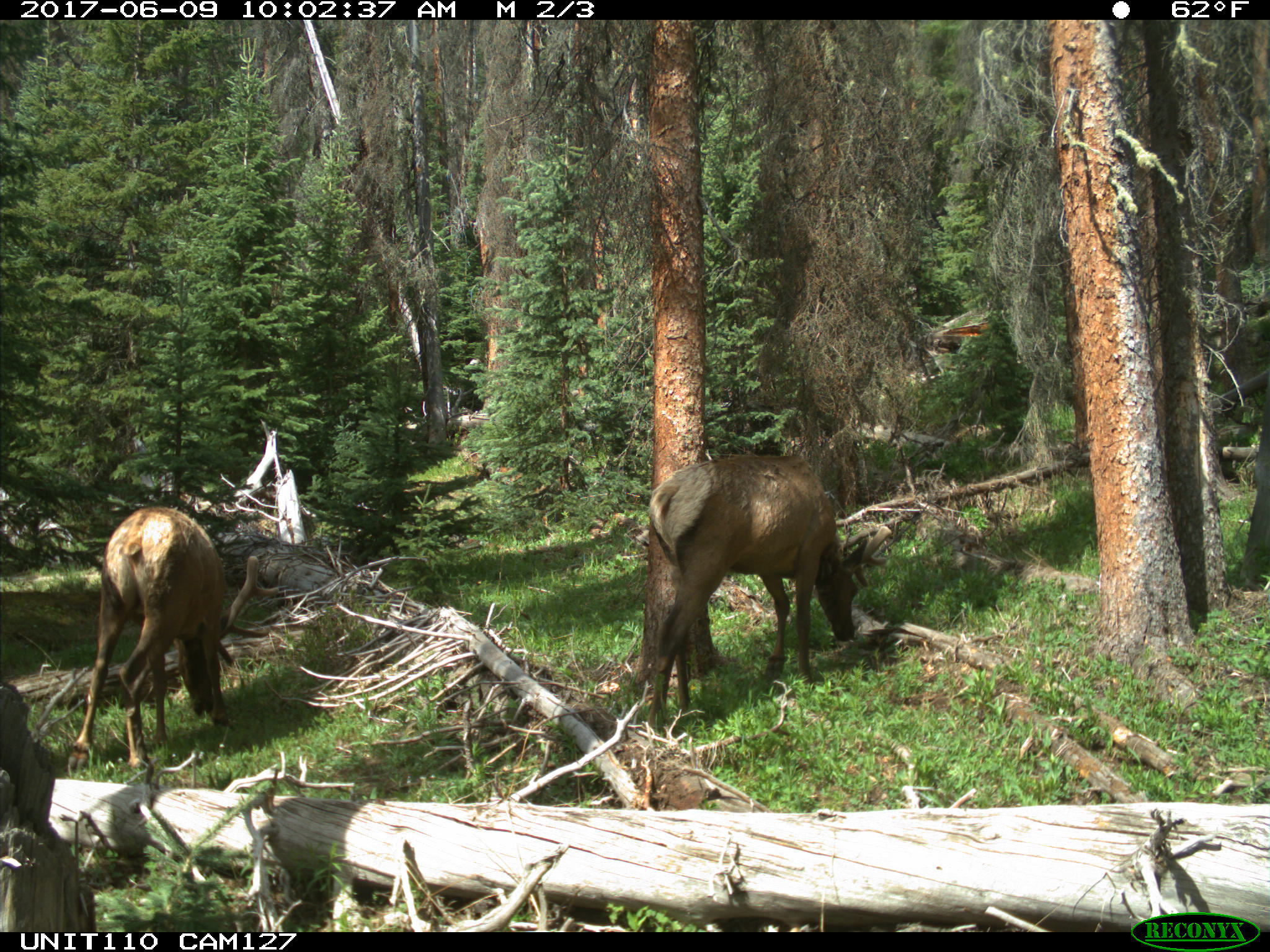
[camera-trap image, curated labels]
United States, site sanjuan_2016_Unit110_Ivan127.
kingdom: Animalia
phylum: Chordata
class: Mammalia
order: Artiodactyla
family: Cervidae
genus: Cervus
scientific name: Cervus elaphus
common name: red deer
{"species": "Cervus elaphus (red deer)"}